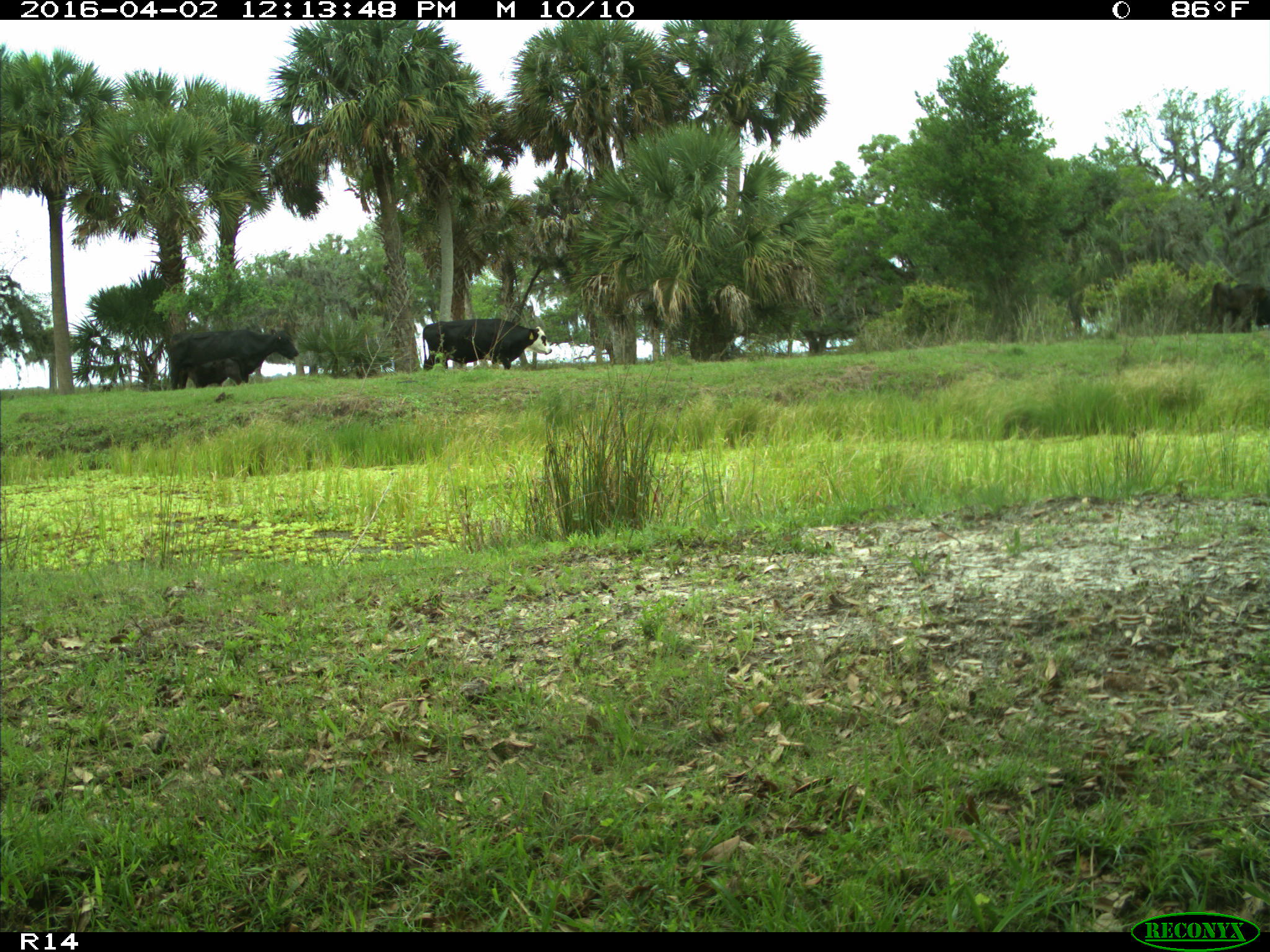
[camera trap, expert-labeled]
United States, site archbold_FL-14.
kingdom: Animalia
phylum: Chordata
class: Mammalia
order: Artiodactyla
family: Bovidae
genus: Bos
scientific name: Bos taurus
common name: domestic cow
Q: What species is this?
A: Bos taurus (domestic cow).